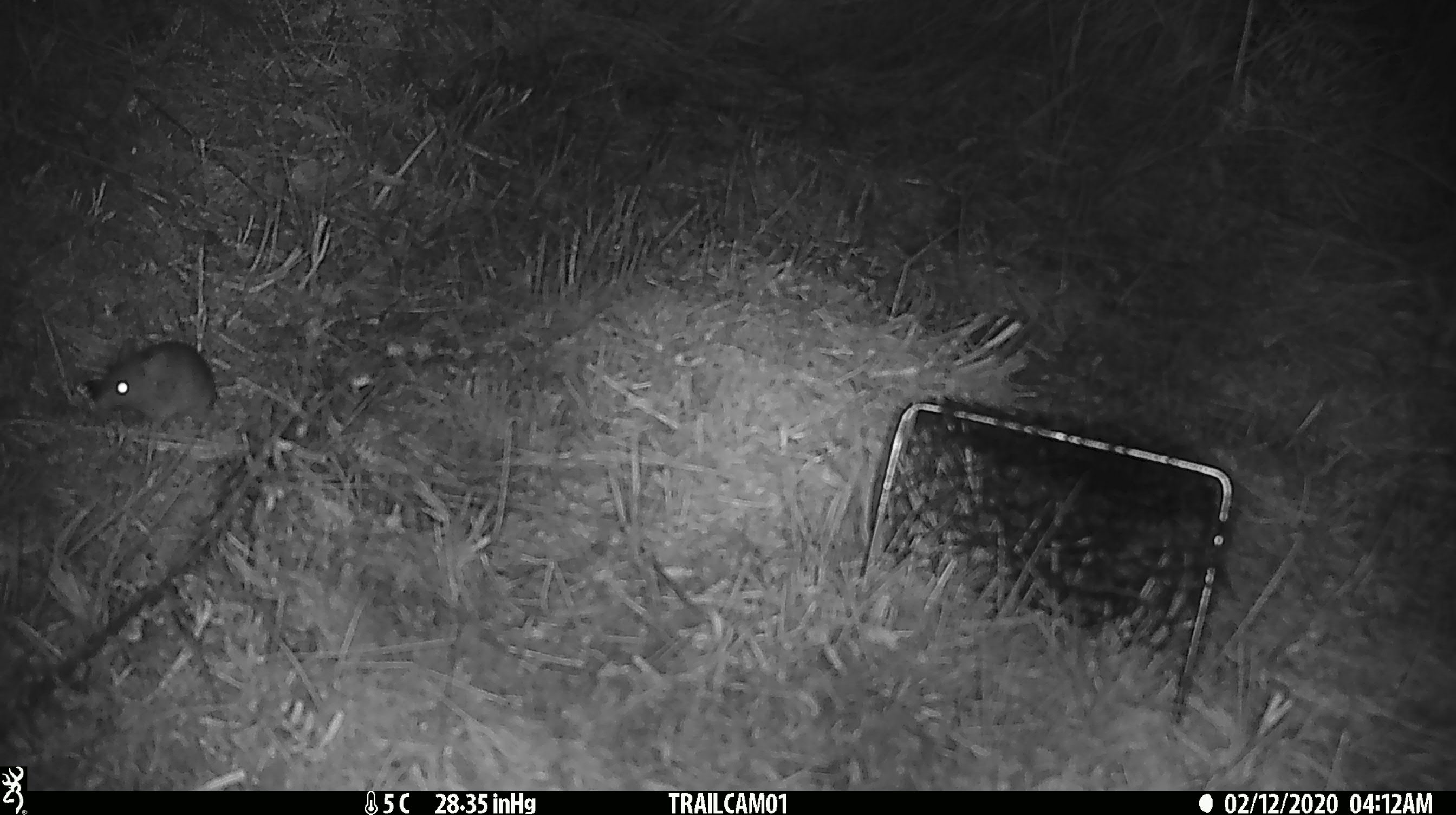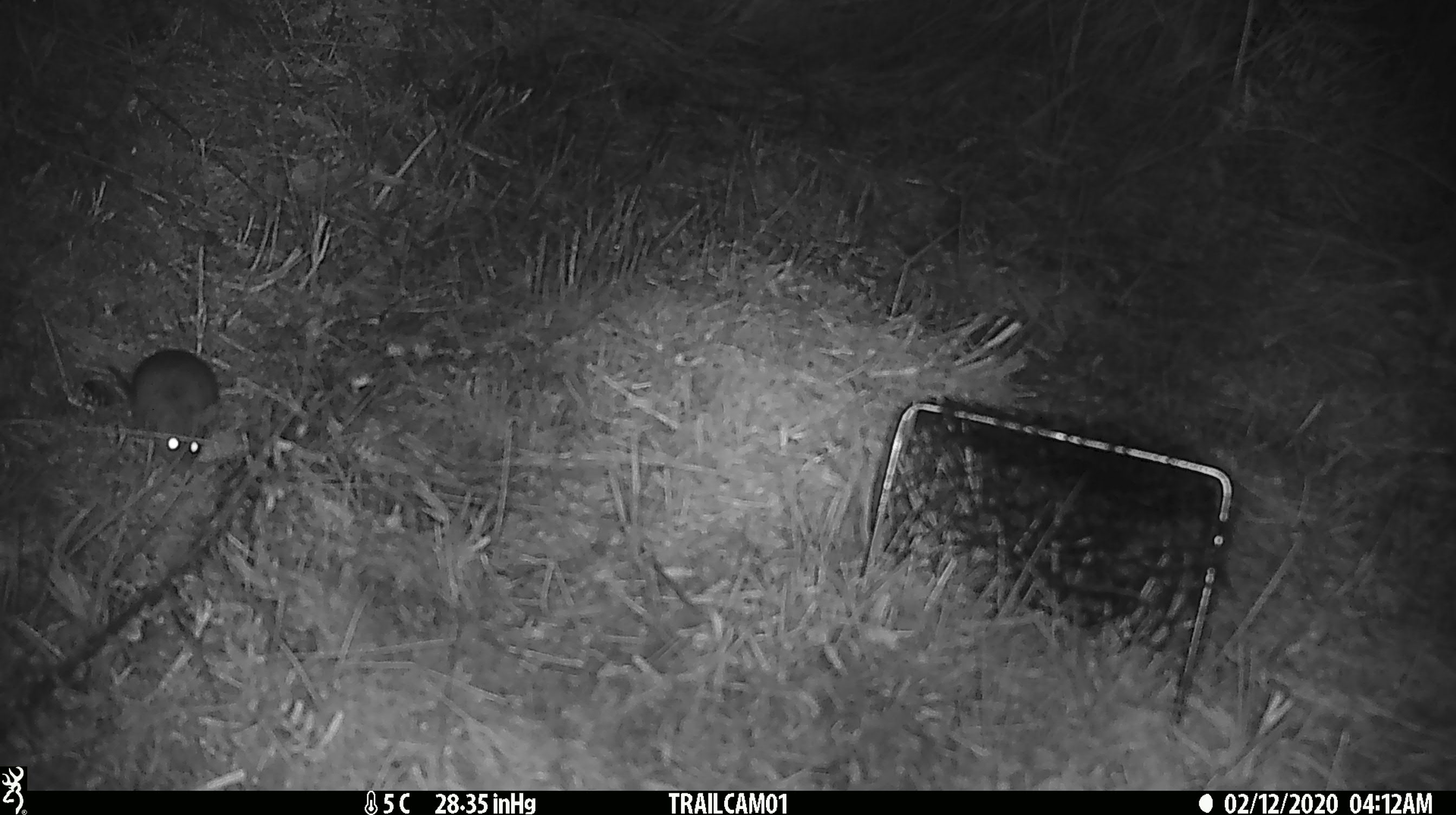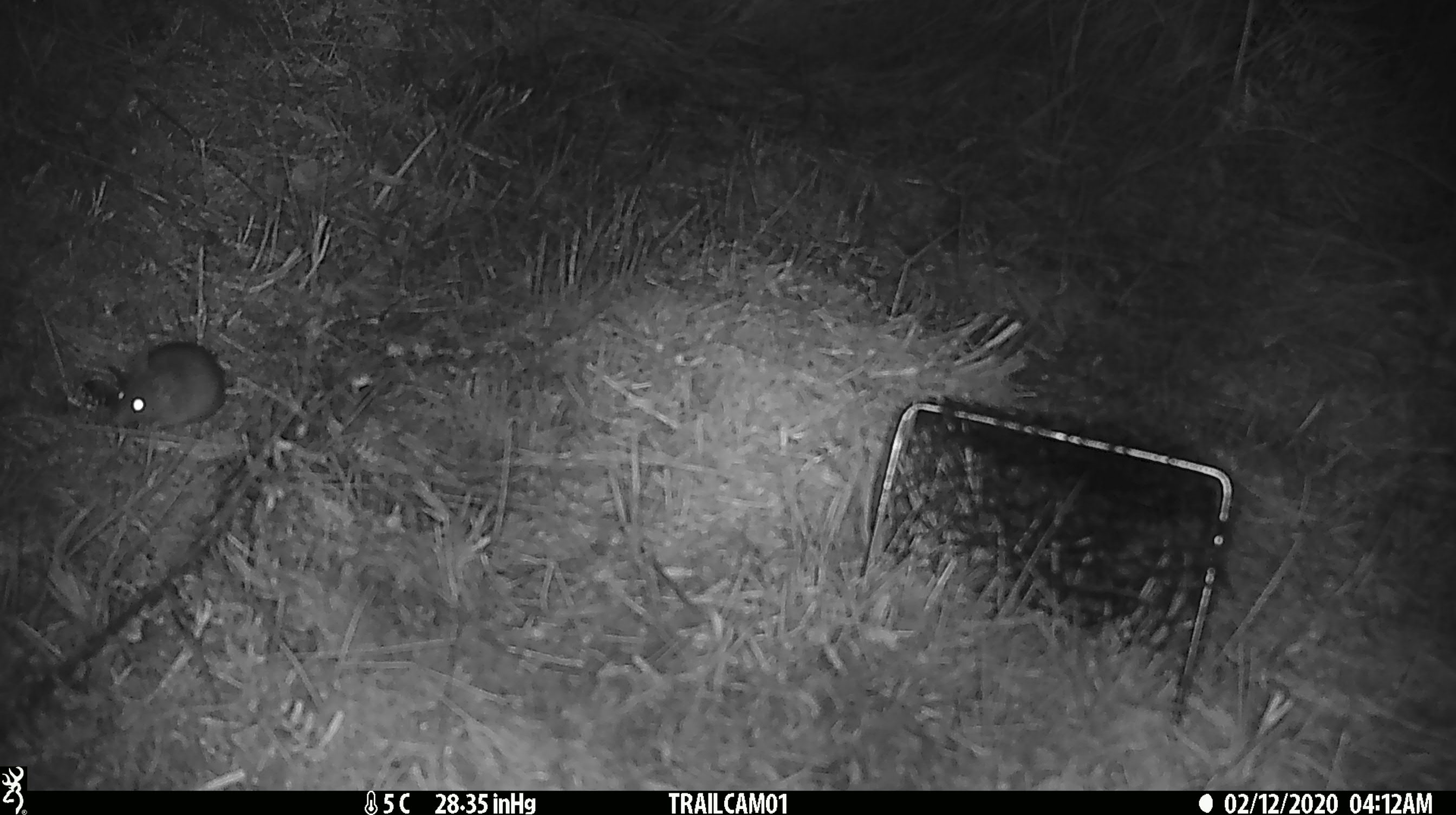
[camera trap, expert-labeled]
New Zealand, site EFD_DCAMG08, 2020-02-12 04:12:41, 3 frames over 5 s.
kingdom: Animalia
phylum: Chordata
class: Mammalia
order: Rodentia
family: Muridae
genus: Mus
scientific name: Mus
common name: mouse